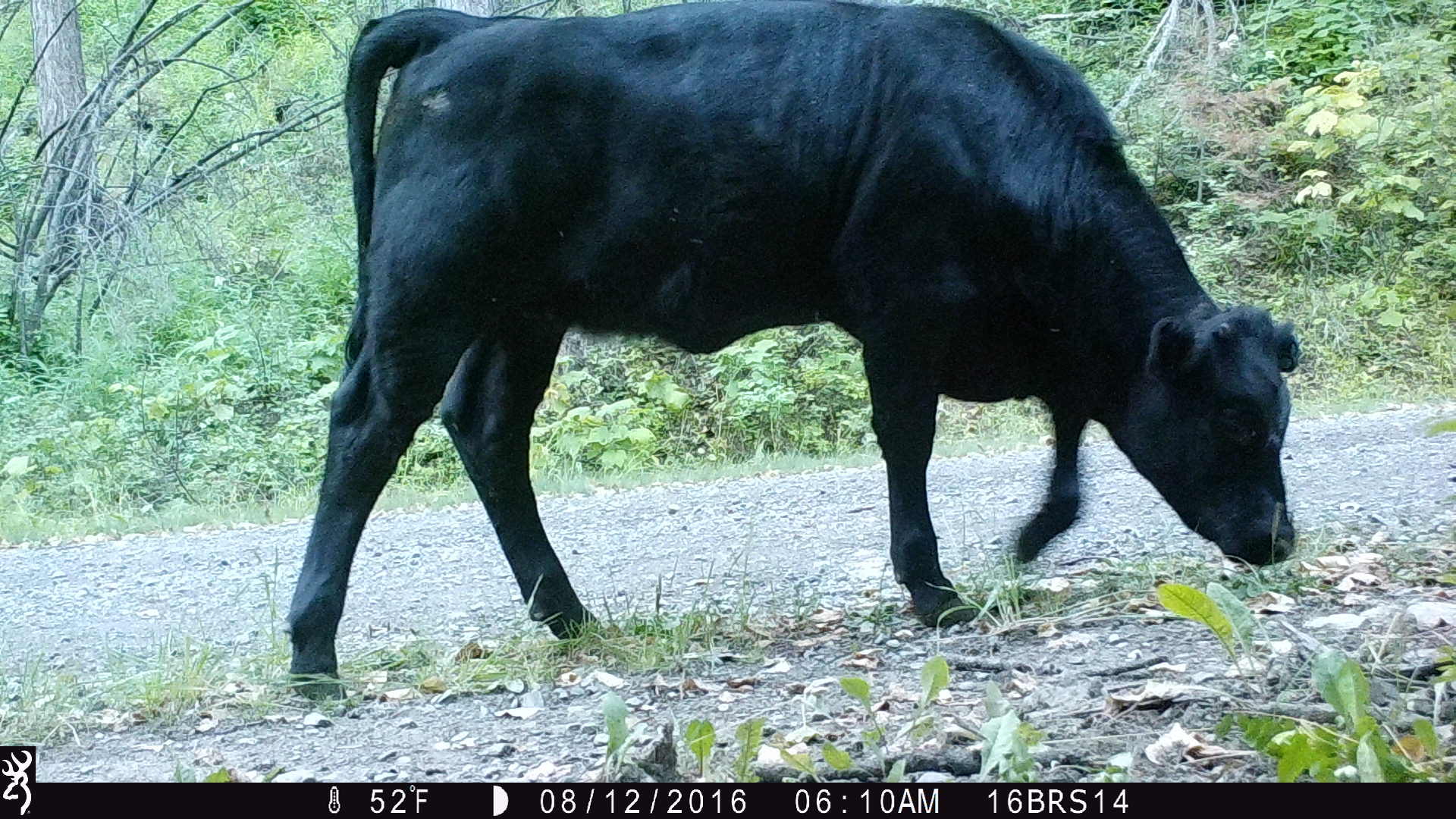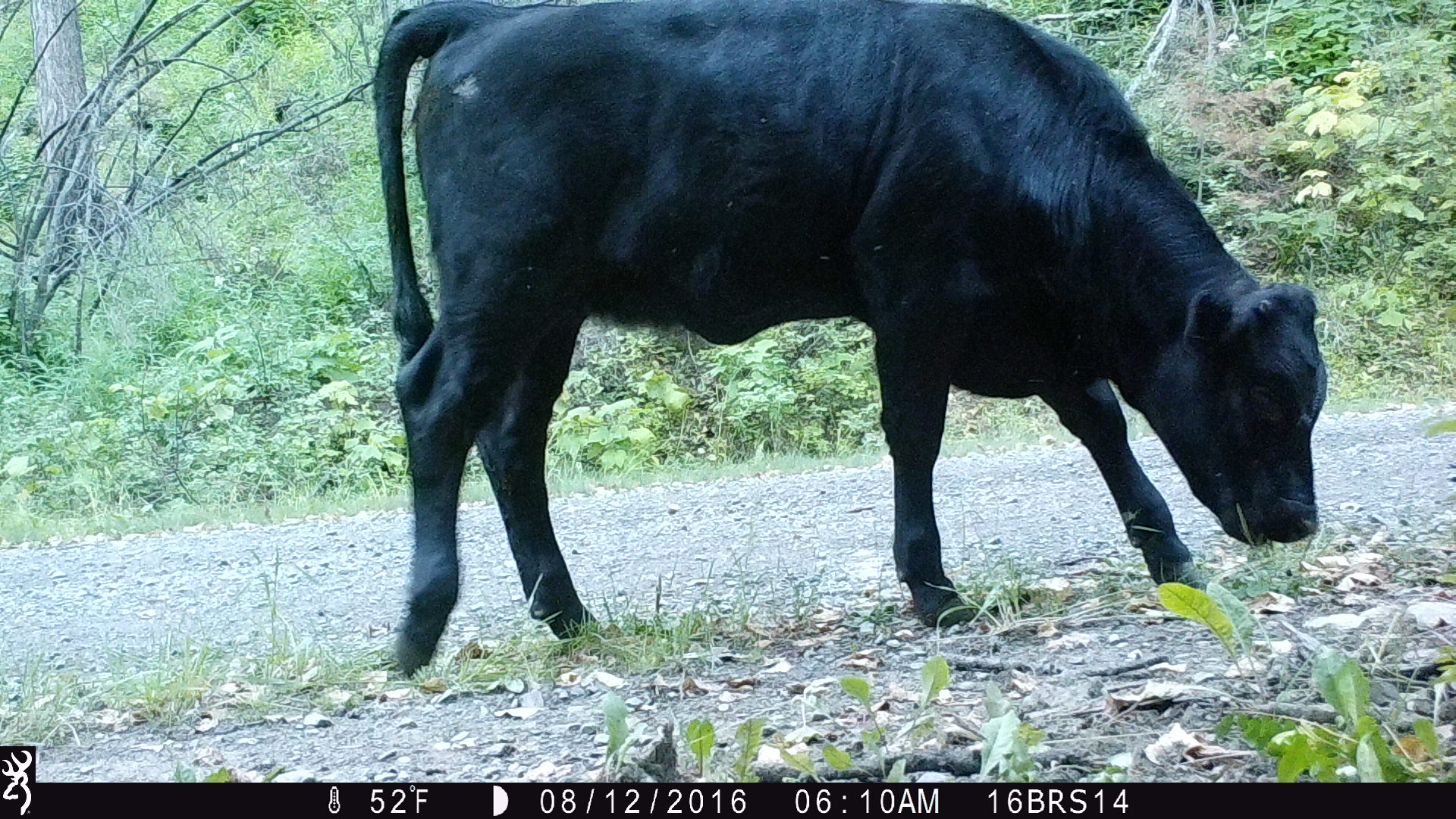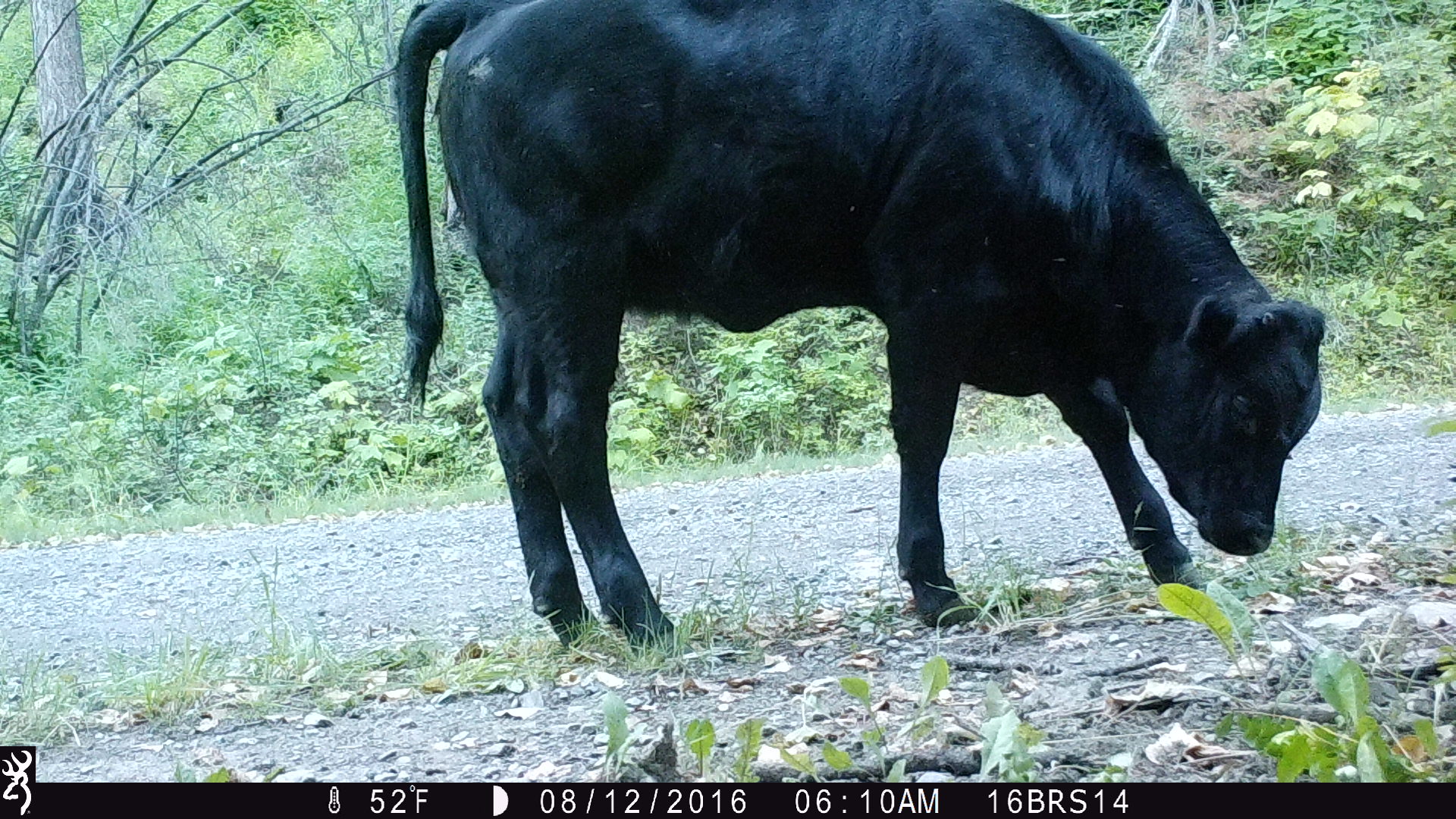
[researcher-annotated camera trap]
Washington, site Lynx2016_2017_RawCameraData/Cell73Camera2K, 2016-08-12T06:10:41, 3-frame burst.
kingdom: Animalia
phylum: Chordata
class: Mammalia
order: Artiodactyla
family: Bovidae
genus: Bos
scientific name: Bos taurus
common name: domestic cattle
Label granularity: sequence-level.